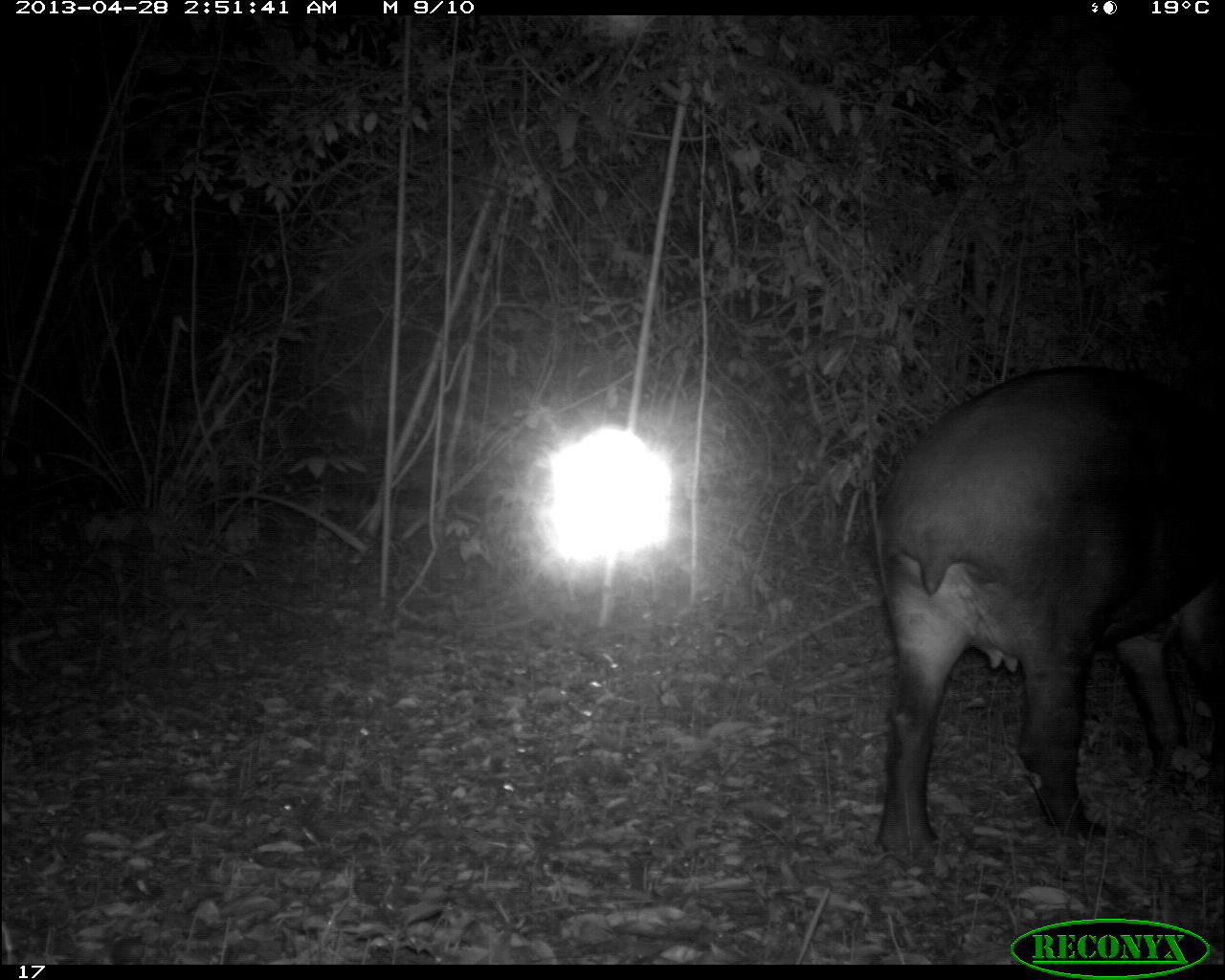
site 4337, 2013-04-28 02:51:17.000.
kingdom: Animalia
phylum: Chordata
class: Mammalia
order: Perissodactyla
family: Tapiridae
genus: Tapirus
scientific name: Tapirus bairdii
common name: baird's tapir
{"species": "Tapirus bairdii (baird's tapir)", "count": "1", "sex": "female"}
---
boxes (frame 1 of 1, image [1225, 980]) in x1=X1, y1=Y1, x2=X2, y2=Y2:
tapirus bairdii: x1=871, y1=361, x2=1225, y2=861